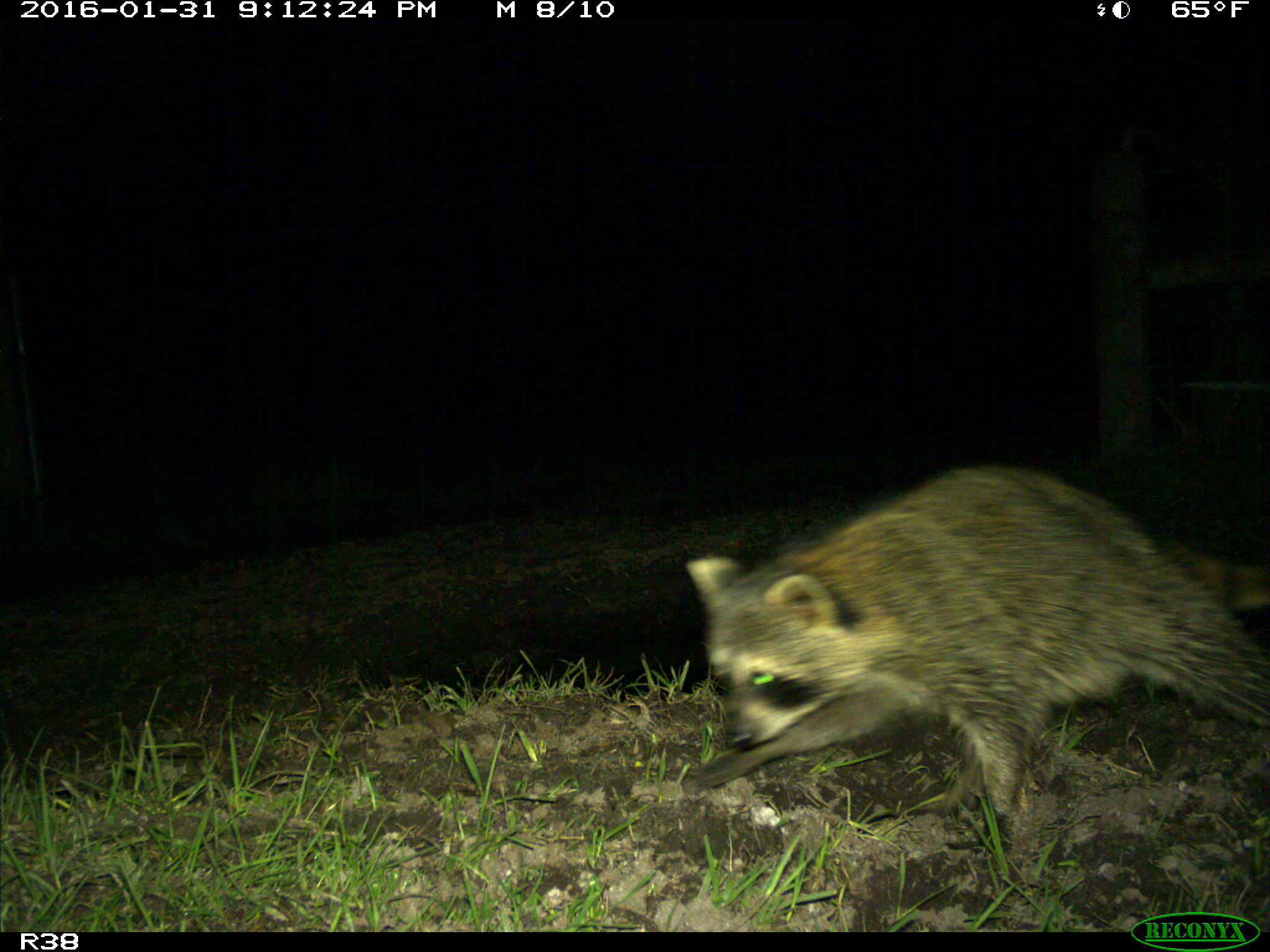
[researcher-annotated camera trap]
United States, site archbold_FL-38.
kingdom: Animalia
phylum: Chordata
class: Mammalia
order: Carnivora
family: Procyonidae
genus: Procyon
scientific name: Procyon lotor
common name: common raccoon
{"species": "Procyon lotor (common raccoon)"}